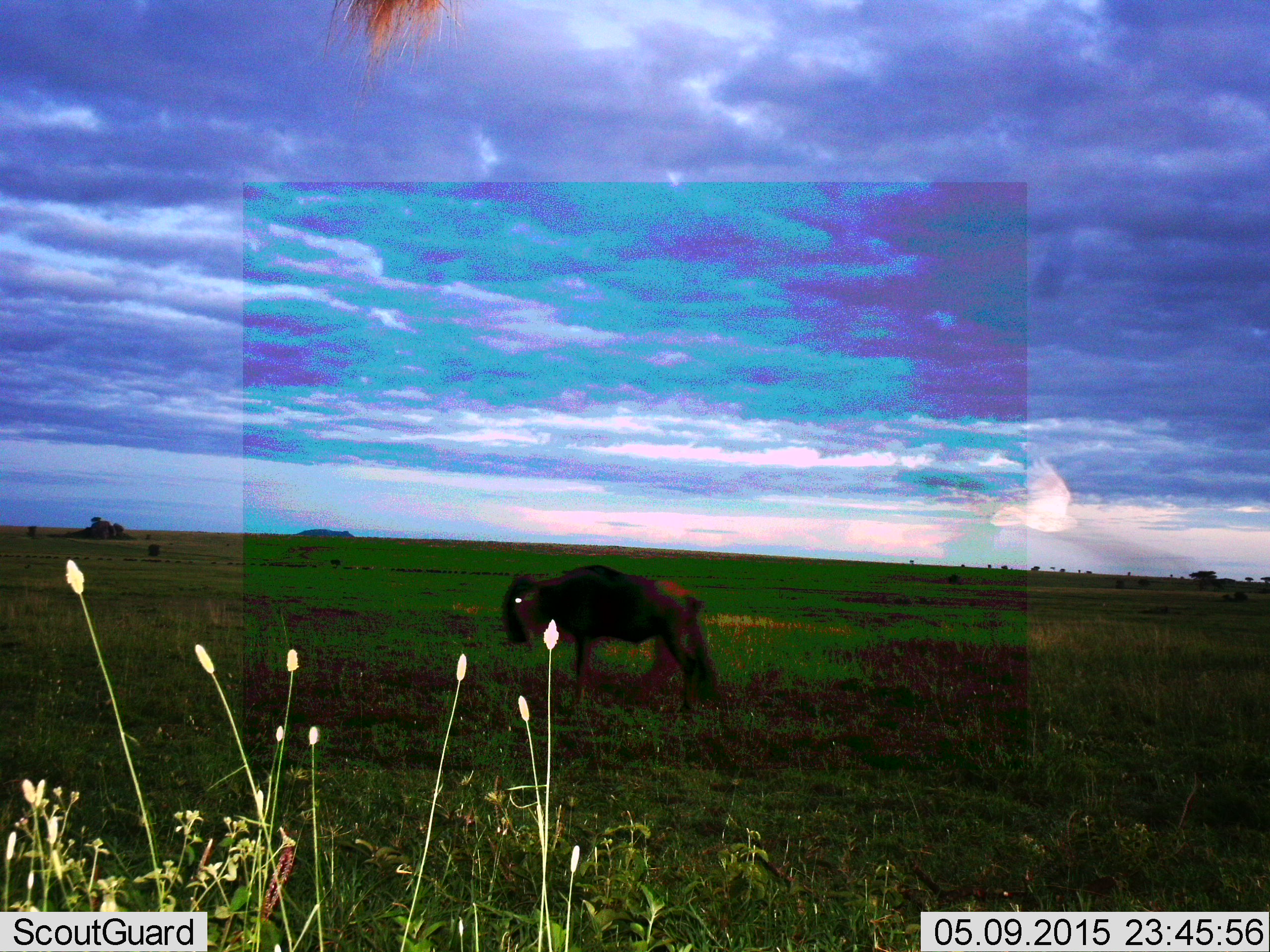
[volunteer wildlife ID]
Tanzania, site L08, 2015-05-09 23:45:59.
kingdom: Animalia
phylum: Chordata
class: Mammalia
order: Artiodactyla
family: Bovidae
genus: Connochaetes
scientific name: Connochaetes taurinus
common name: blue wildebeest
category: wildebeest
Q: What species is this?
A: Wildebeest (blue wildebeest) (Connochaetes taurinus).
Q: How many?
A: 1.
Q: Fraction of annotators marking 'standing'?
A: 80%.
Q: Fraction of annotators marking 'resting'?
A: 0%.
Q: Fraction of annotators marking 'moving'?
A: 20%.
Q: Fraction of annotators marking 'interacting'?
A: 0%.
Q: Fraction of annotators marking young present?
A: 0%.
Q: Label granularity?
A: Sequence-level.